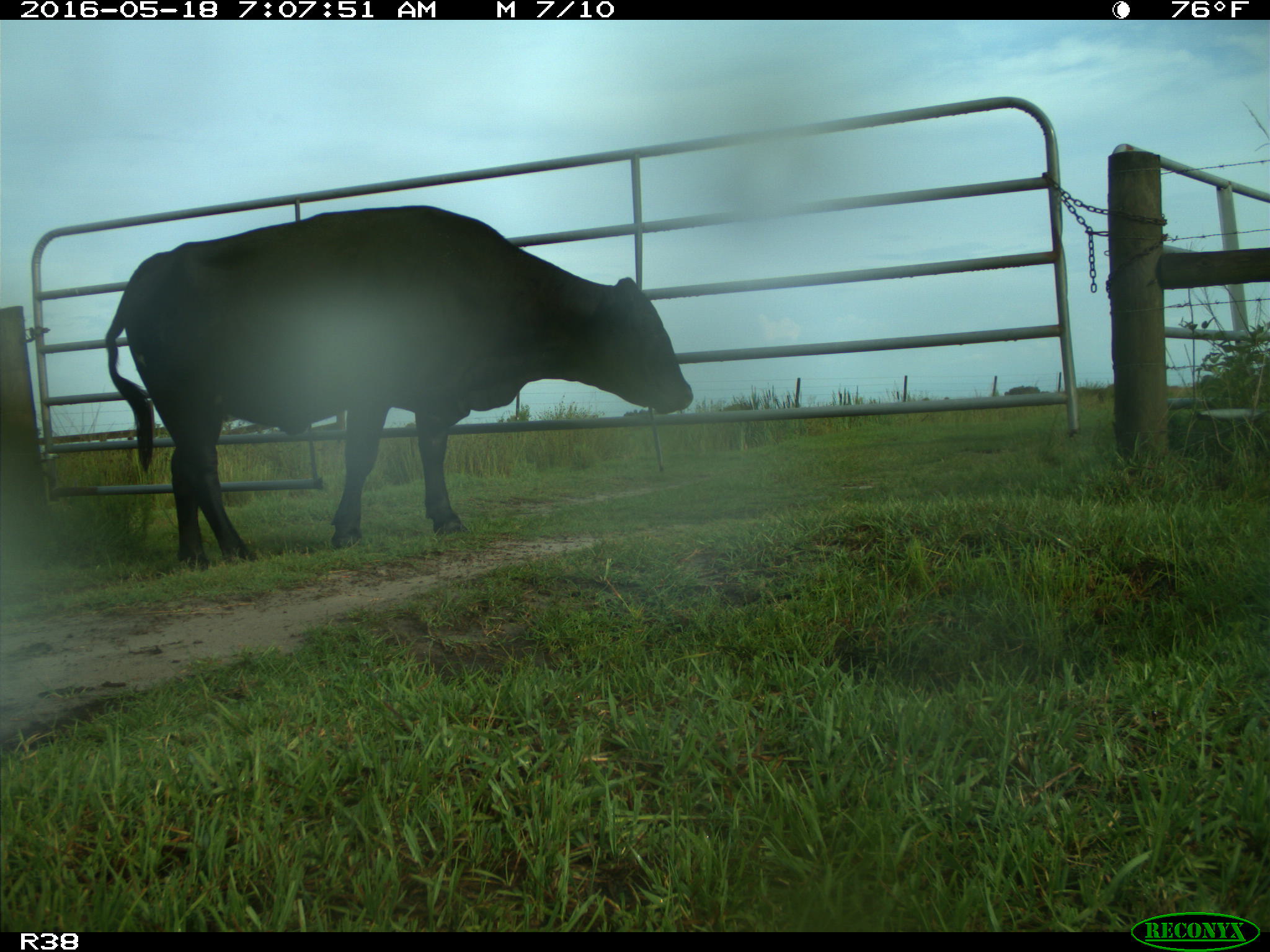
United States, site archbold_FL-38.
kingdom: Animalia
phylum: Chordata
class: Mammalia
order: Artiodactyla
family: Bovidae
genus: Bos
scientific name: Bos taurus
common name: domestic cow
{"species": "Bos taurus (domestic cow)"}